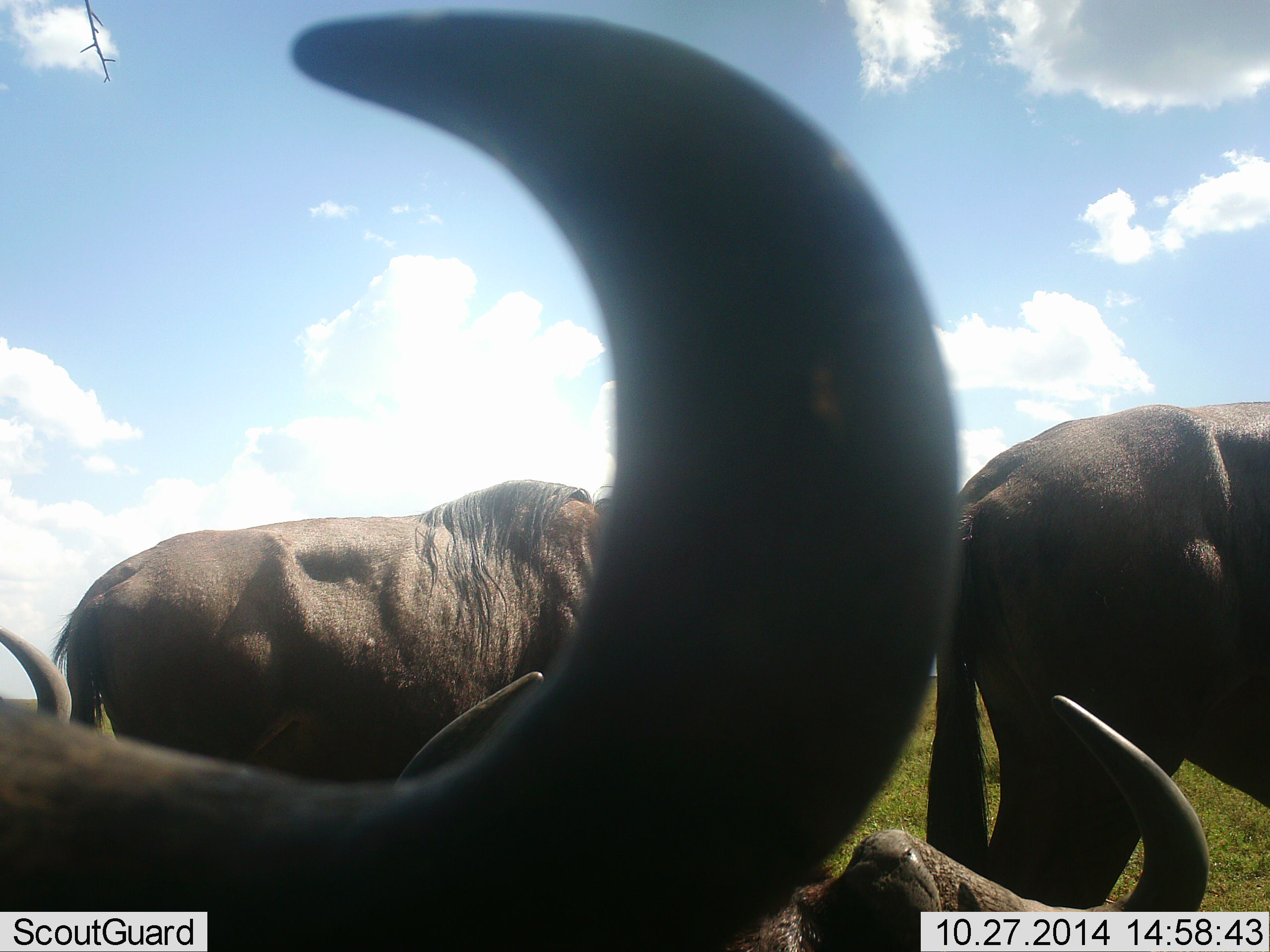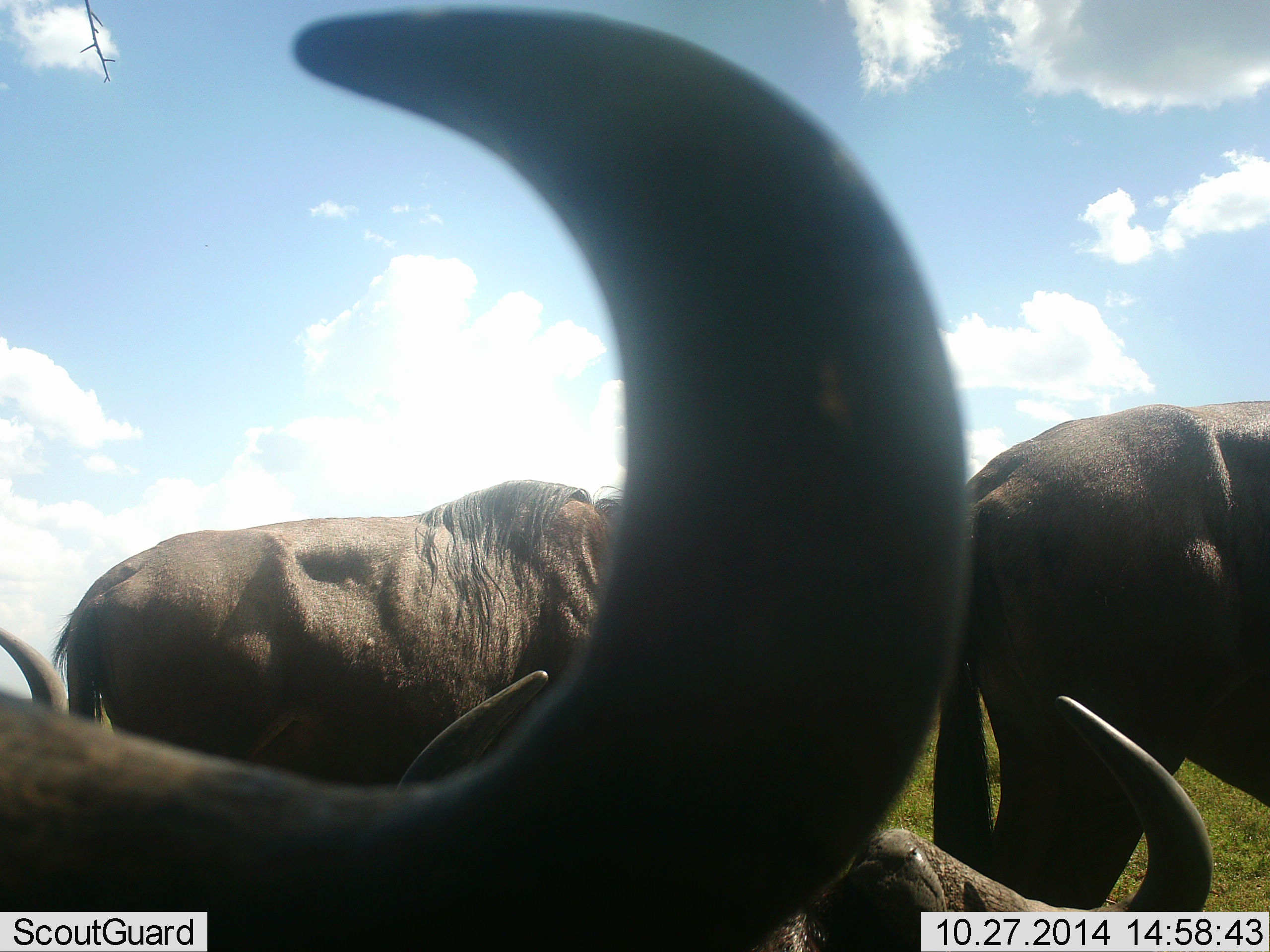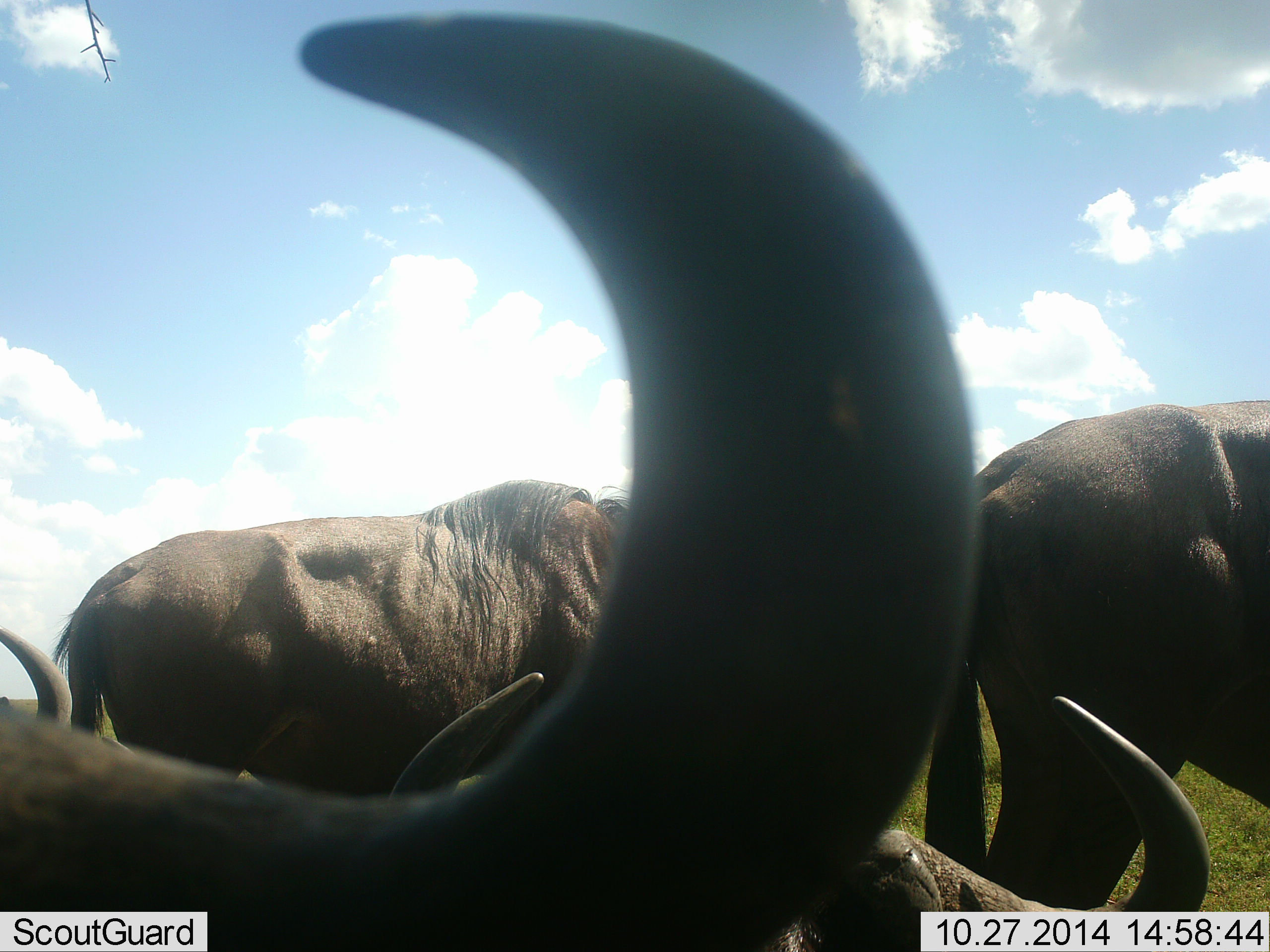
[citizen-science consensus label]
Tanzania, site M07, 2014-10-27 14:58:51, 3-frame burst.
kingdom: Animalia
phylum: Chordata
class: Mammalia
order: Artiodactyla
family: Bovidae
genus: Connochaetes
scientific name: Connochaetes taurinus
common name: blue wildebeest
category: wildebeest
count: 4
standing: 80%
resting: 30%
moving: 20%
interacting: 0%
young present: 0%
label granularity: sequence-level